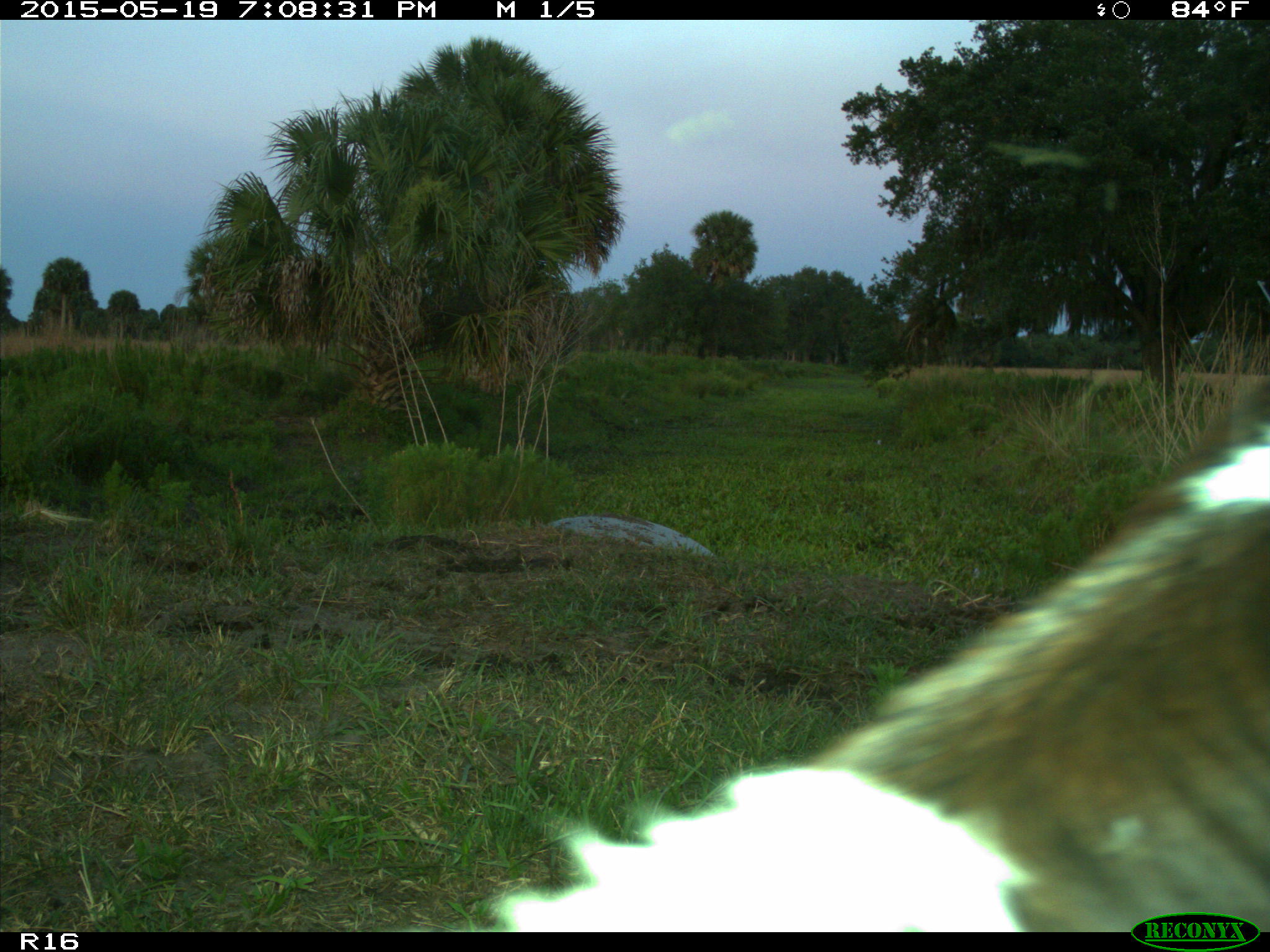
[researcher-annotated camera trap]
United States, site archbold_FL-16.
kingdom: Animalia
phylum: Chordata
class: Mammalia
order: Artiodactyla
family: Bovidae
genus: Bos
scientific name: Bos taurus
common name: domestic cow